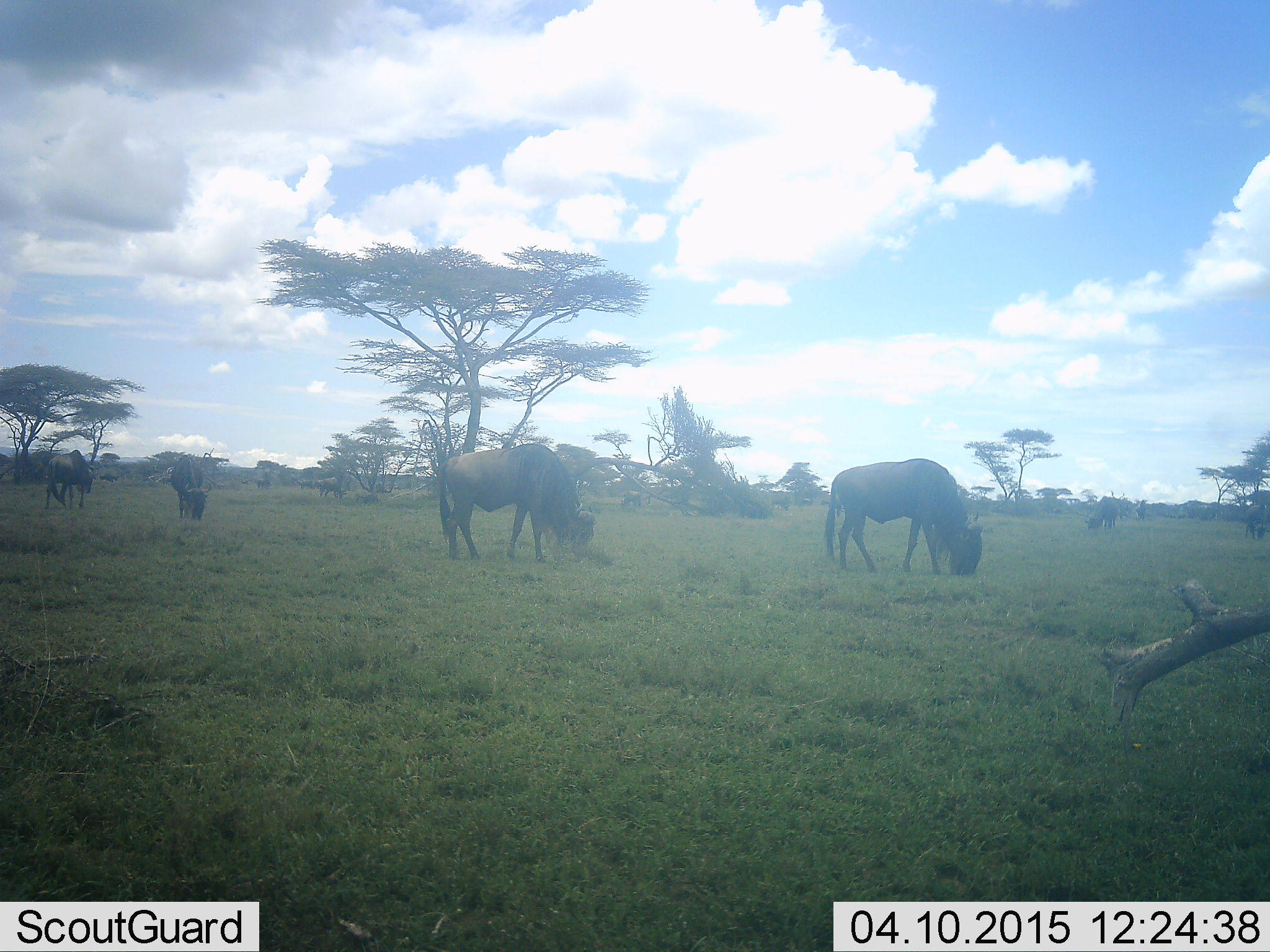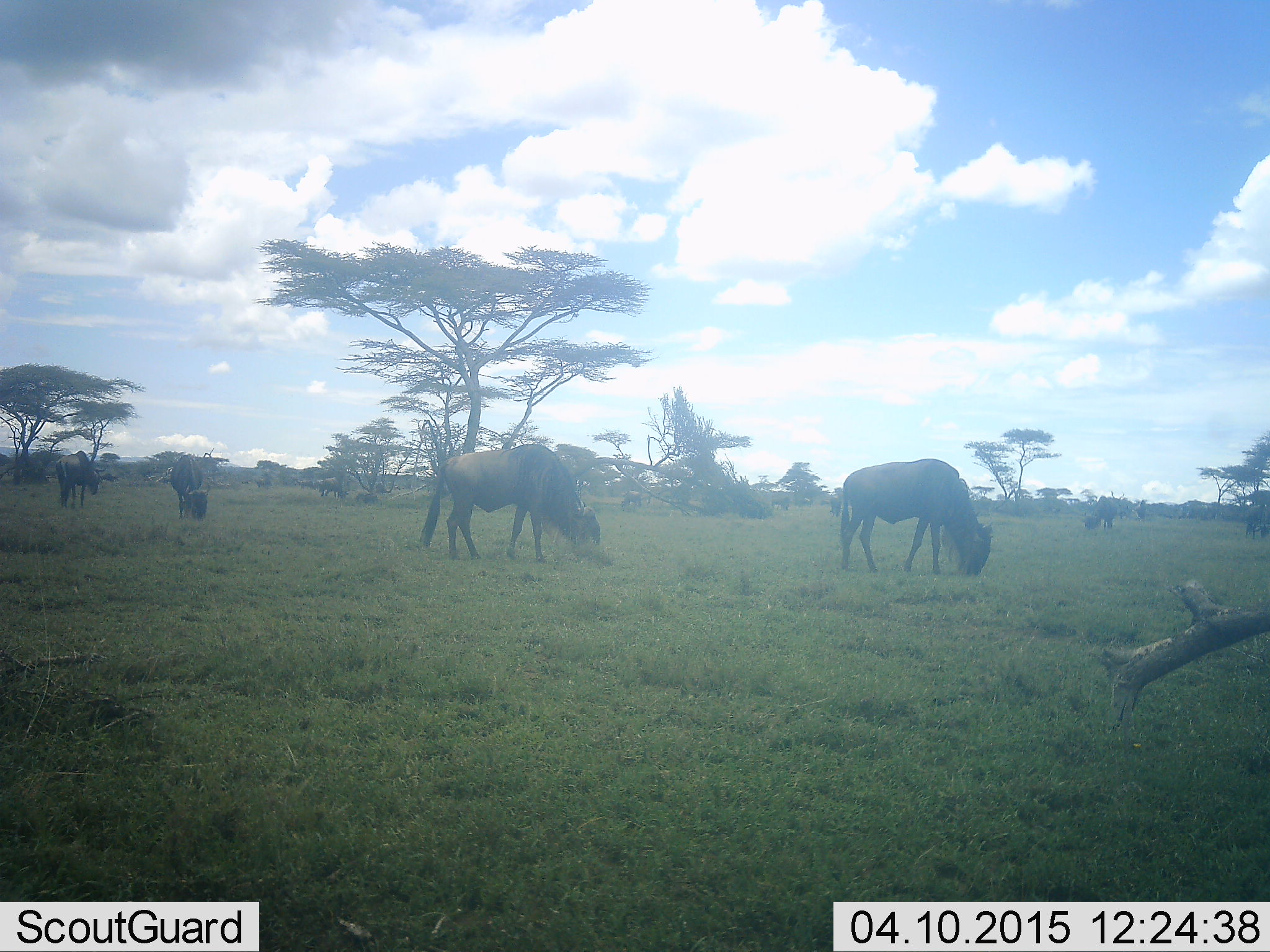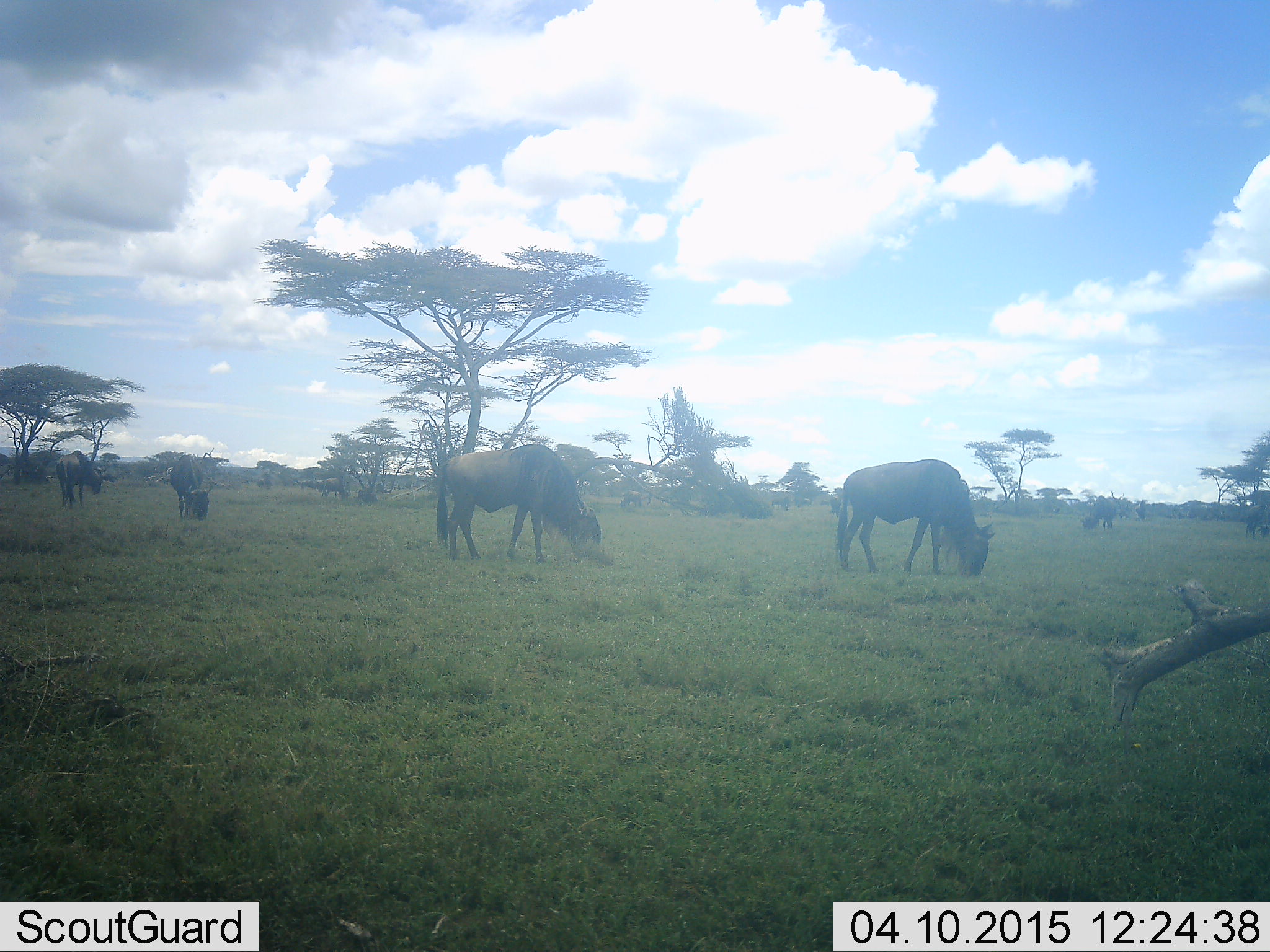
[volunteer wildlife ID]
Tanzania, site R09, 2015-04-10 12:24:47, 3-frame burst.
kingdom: Animalia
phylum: Chordata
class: Mammalia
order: Artiodactyla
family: Bovidae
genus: Connochaetes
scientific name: Connochaetes taurinus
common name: blue wildebeest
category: wildebeest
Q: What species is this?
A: Wildebeest (blue wildebeest) (Connochaetes taurinus).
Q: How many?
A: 8.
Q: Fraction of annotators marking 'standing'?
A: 40%.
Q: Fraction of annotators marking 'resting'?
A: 0%.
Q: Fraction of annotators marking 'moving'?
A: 10%.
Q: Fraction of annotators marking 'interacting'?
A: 0%.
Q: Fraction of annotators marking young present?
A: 0%.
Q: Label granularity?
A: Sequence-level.